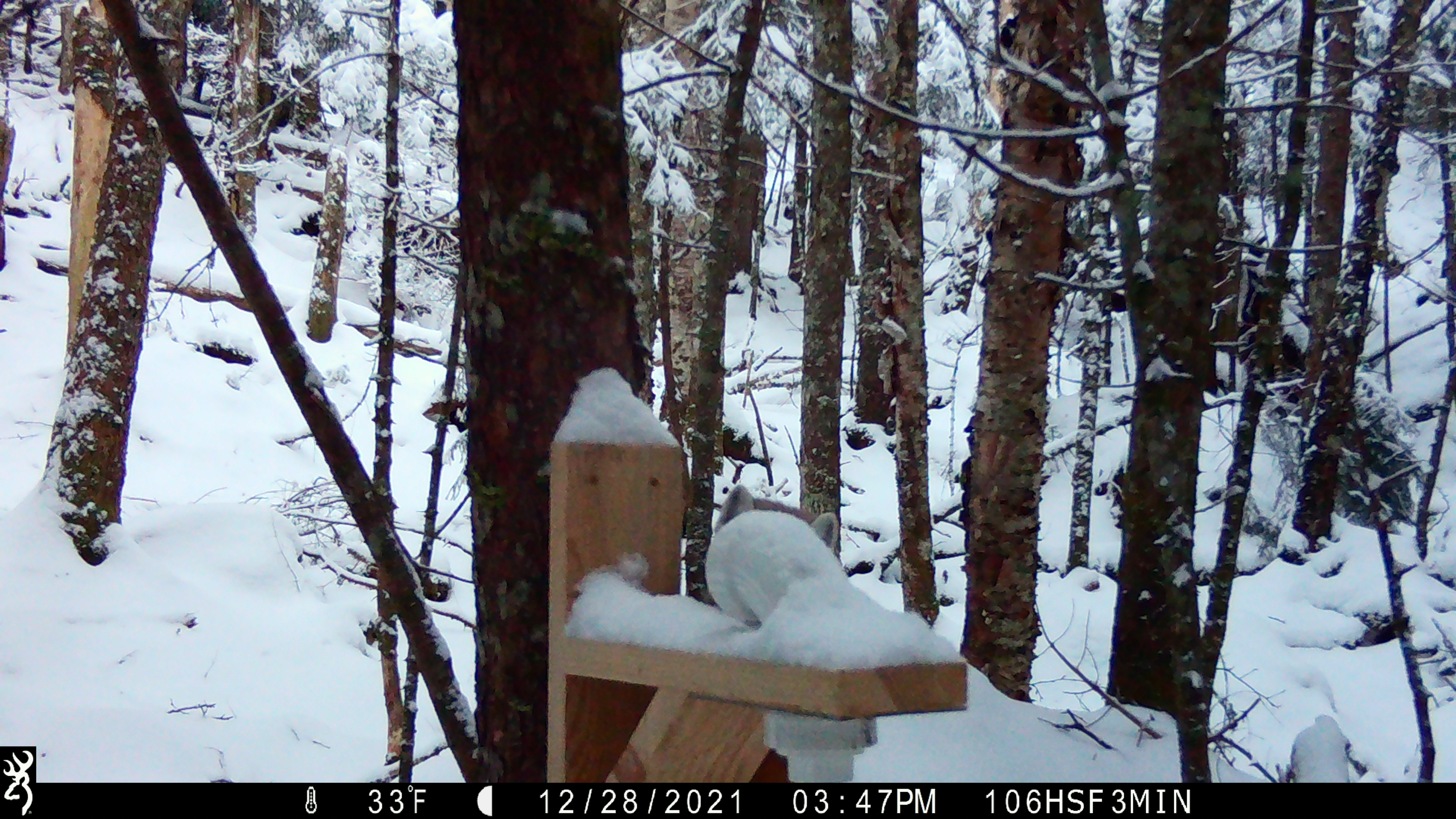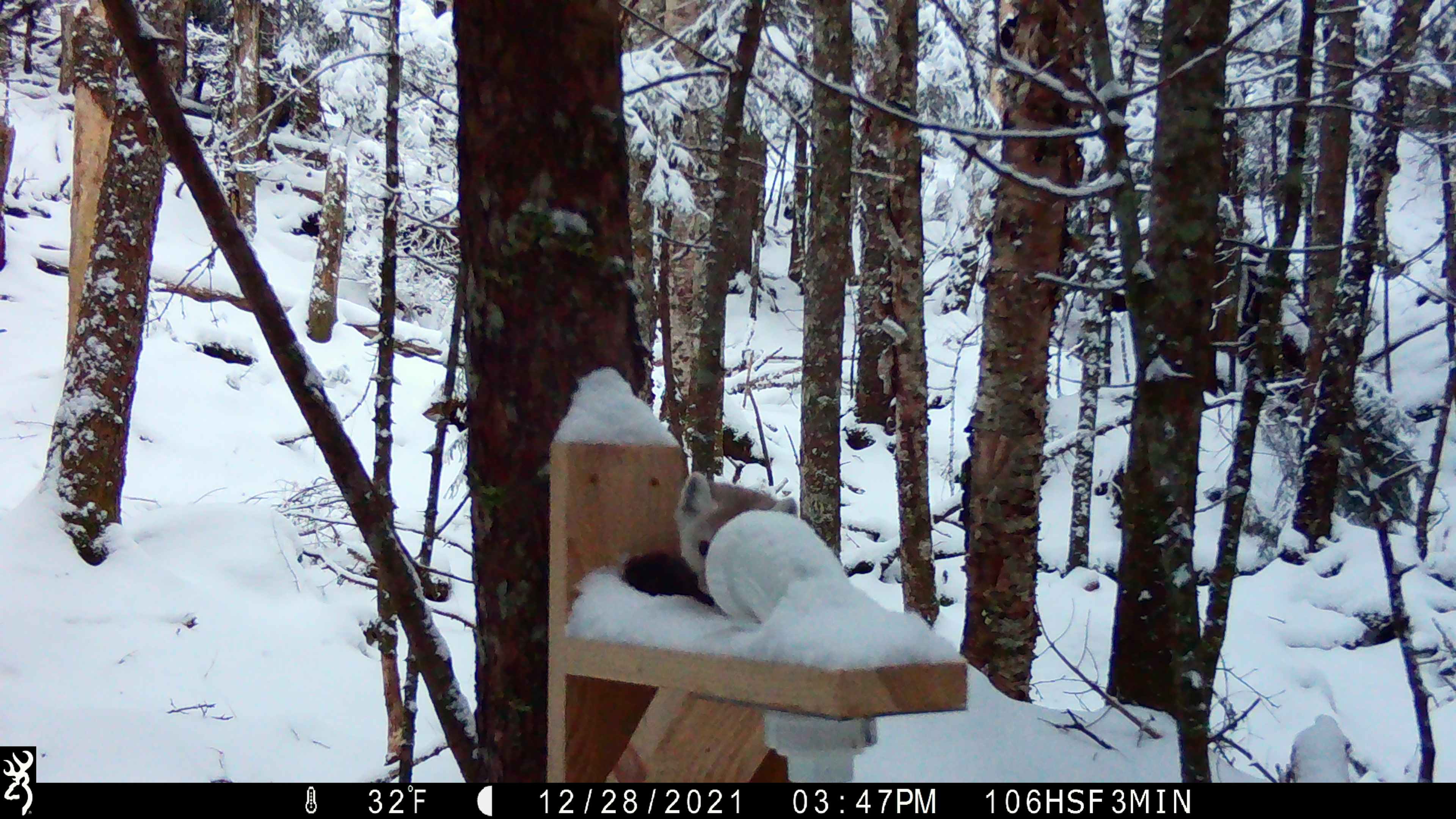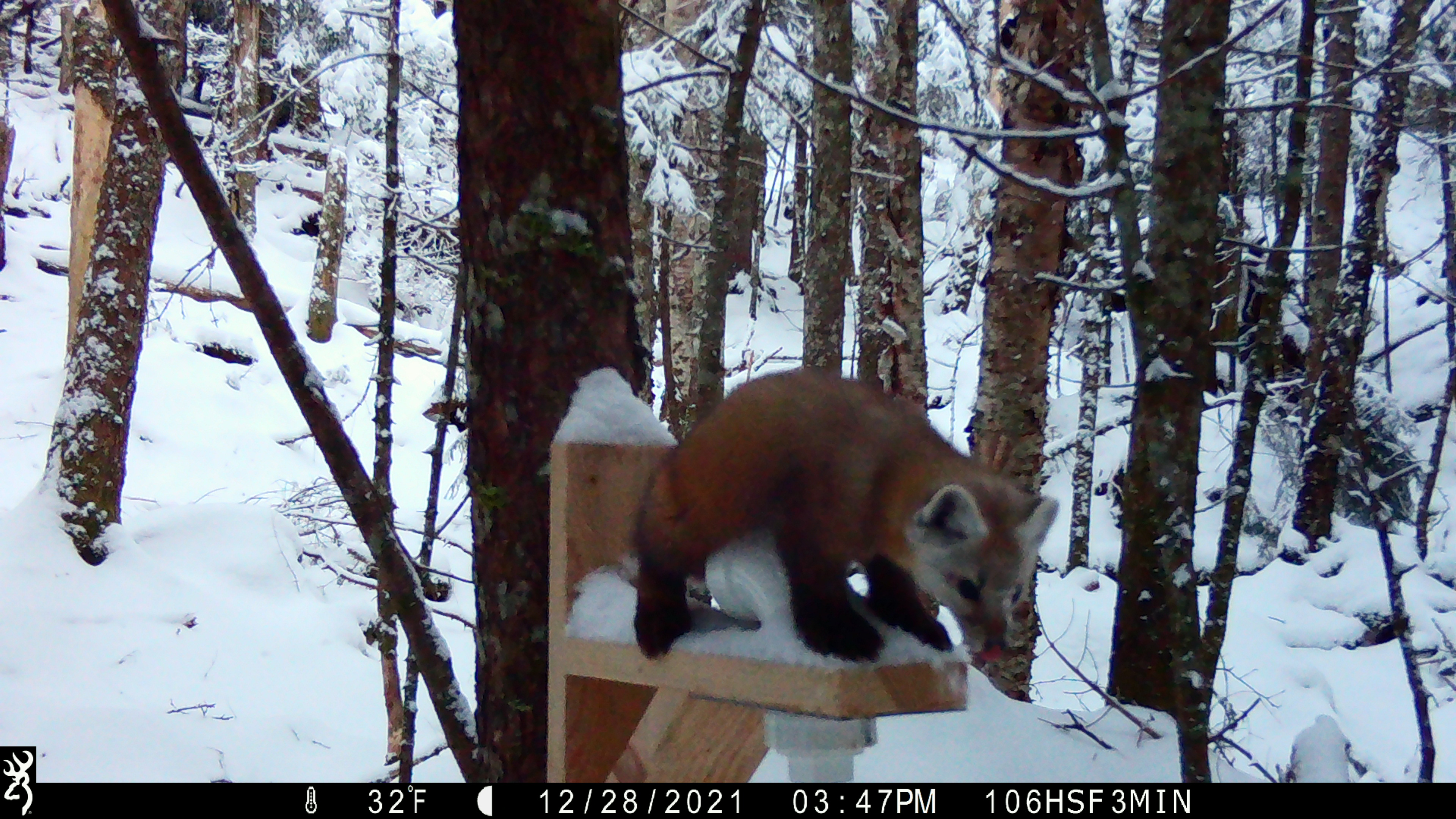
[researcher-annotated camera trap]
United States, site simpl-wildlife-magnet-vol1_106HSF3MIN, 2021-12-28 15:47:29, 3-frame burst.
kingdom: Animalia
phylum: Chordata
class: Mammalia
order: Carnivora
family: Mustelidae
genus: Martes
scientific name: Martes americana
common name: american marten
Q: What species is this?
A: American marten (Martes americana).